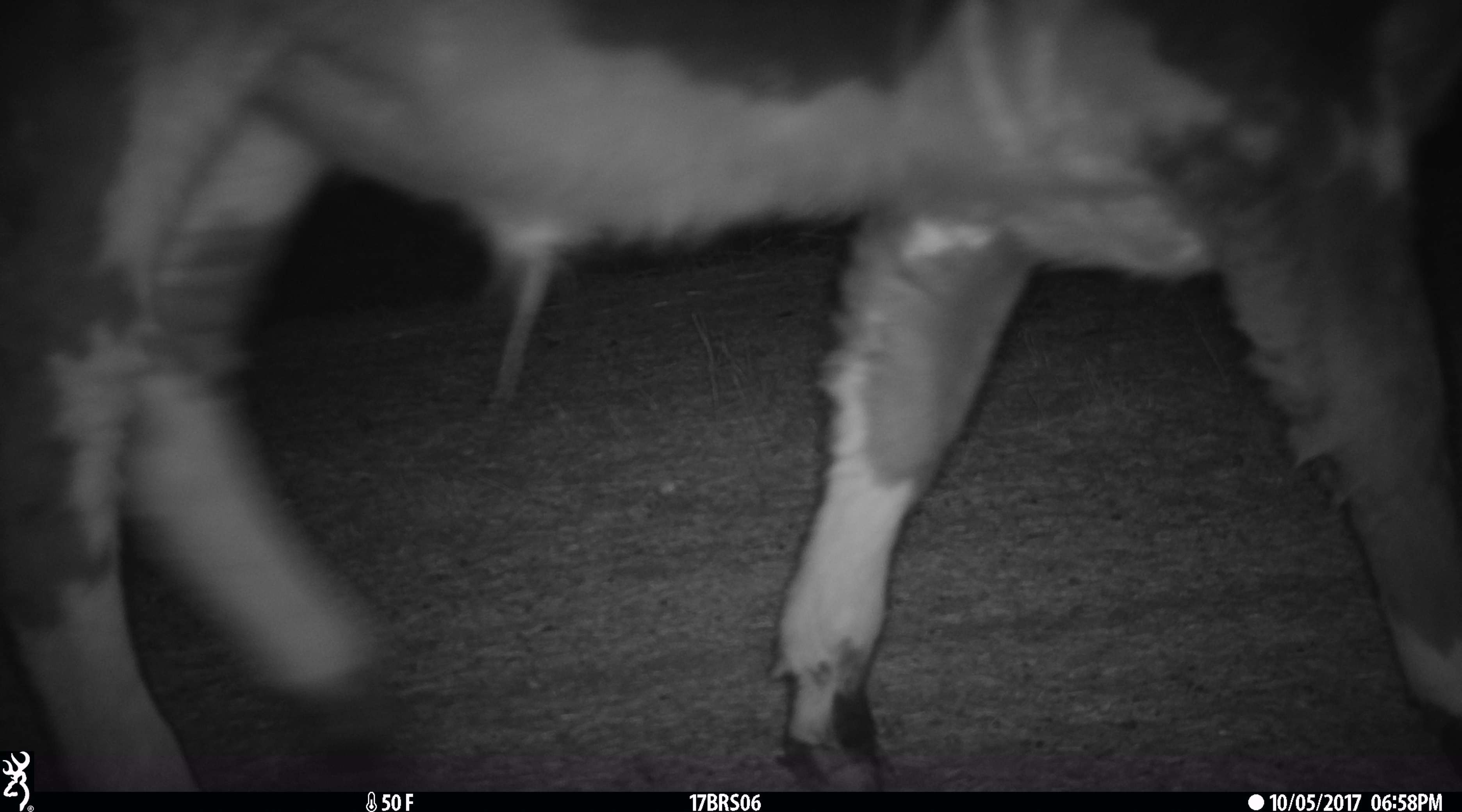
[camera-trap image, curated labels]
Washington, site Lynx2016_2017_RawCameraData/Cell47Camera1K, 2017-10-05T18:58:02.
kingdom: Animalia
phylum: Chordata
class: Mammalia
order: Artiodactyla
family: Bovidae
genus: Bos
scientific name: Bos taurus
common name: domestic cattle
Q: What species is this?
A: Domestic cattle (Bos taurus).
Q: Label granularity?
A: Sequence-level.